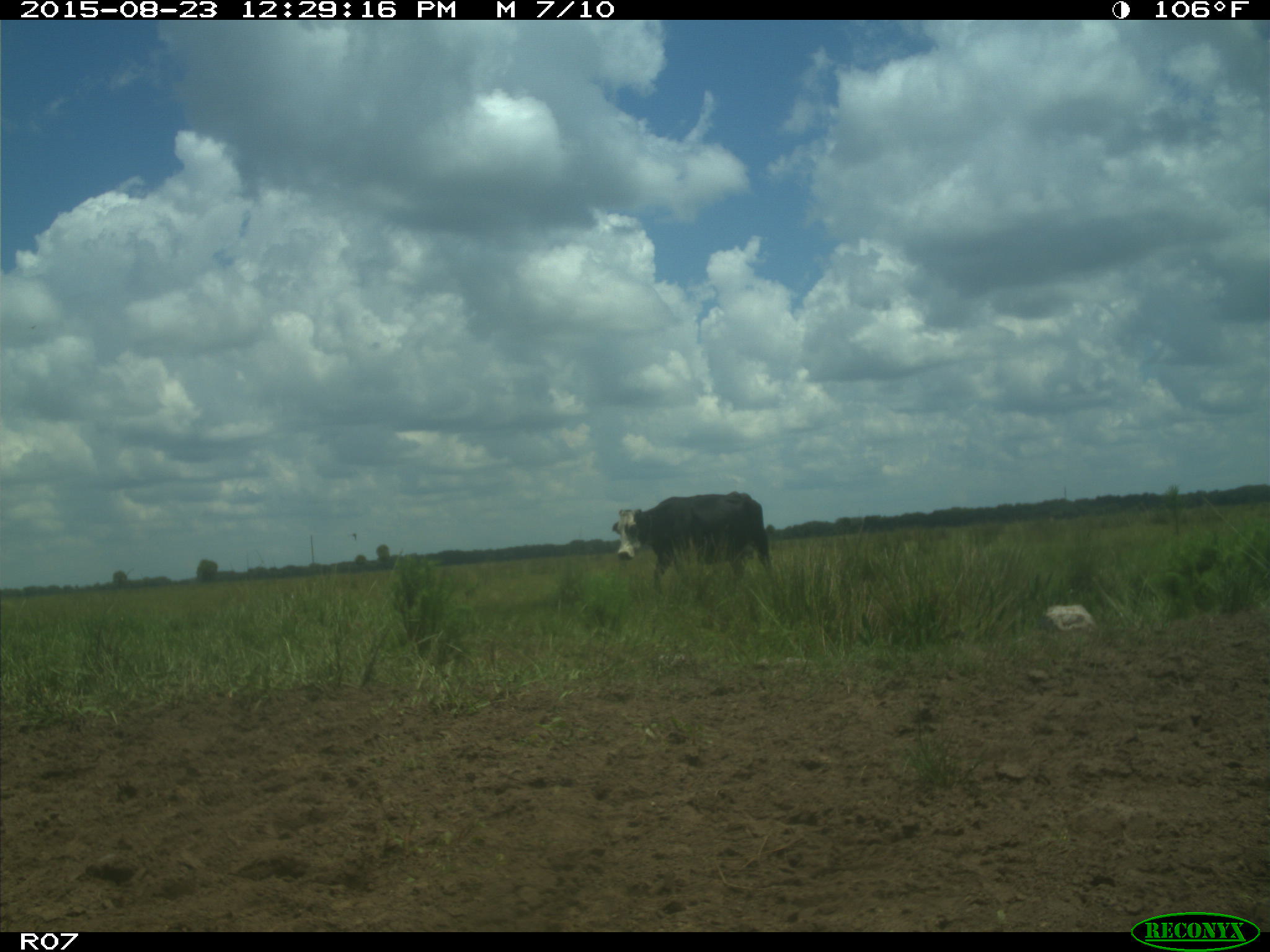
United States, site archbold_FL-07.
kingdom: Animalia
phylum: Chordata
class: Mammalia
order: Artiodactyla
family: Bovidae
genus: Bos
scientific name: Bos taurus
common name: domestic cow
Bos taurus (domestic cow).